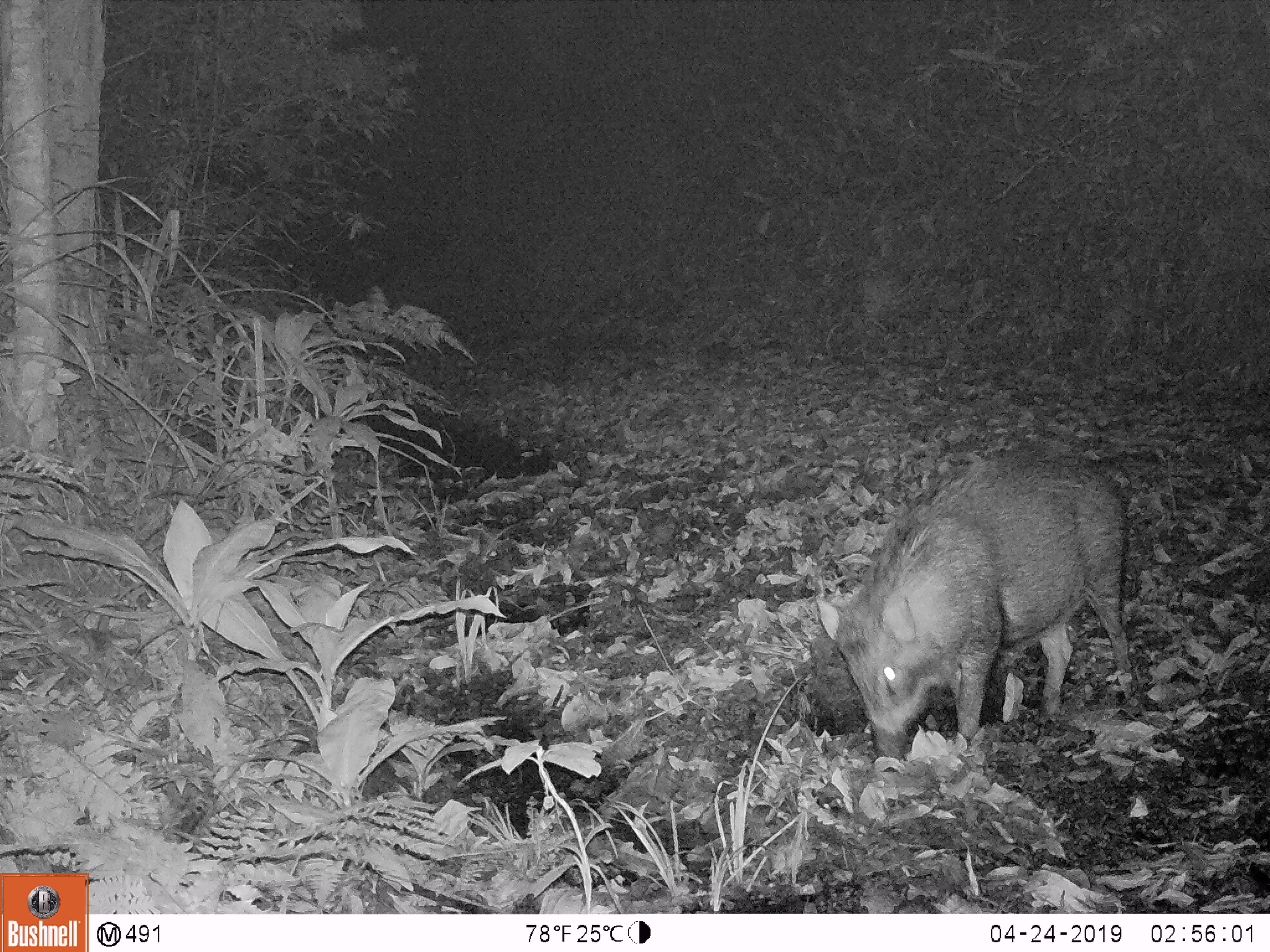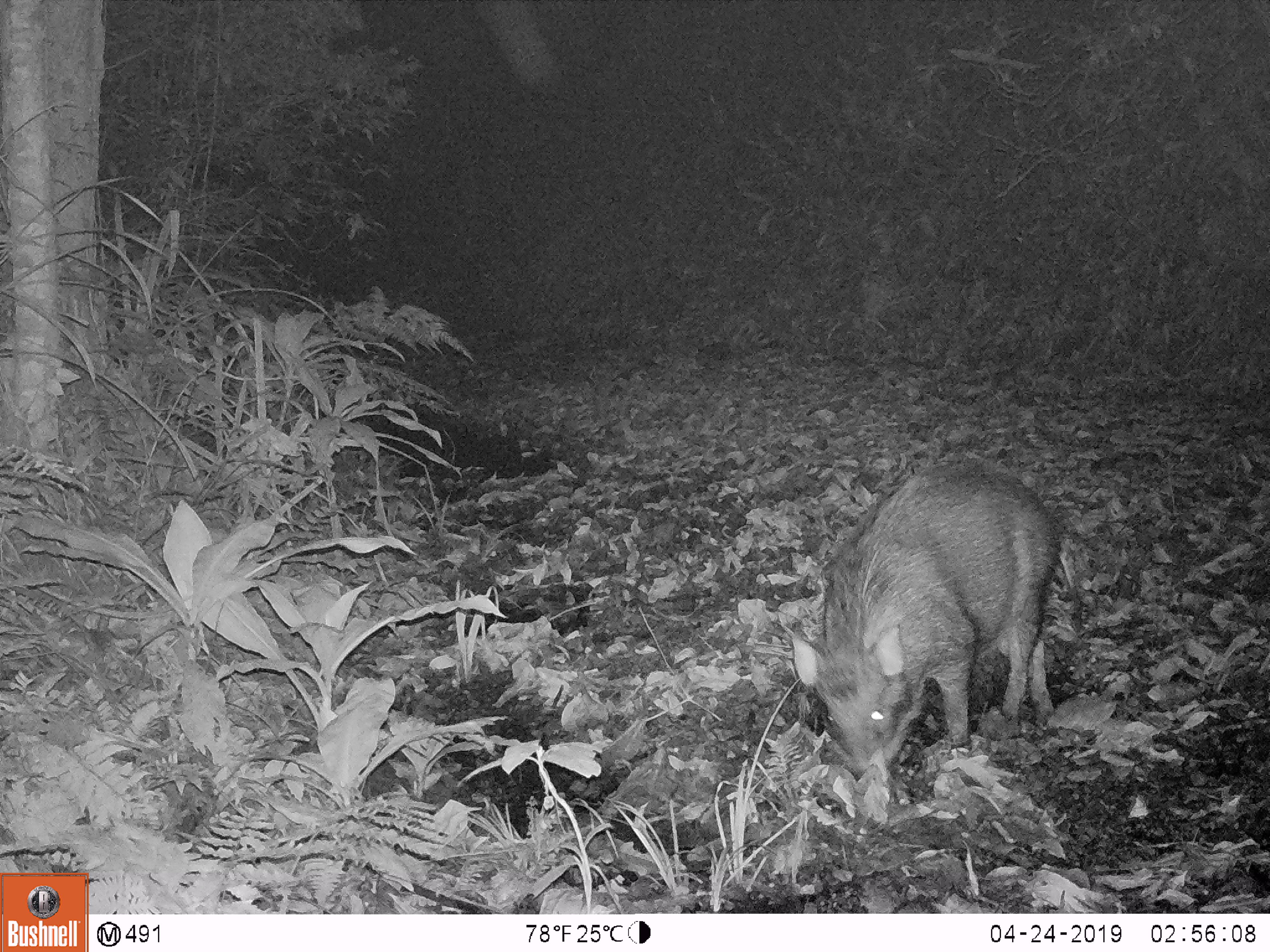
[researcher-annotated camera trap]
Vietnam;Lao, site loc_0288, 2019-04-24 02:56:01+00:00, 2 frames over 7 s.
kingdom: Animalia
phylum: Chordata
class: Mammalia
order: Artiodactyla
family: Suidae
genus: Sus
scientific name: Sus scrofa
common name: eurasian wild pig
Eurasian wild pig (Sus scrofa). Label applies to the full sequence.